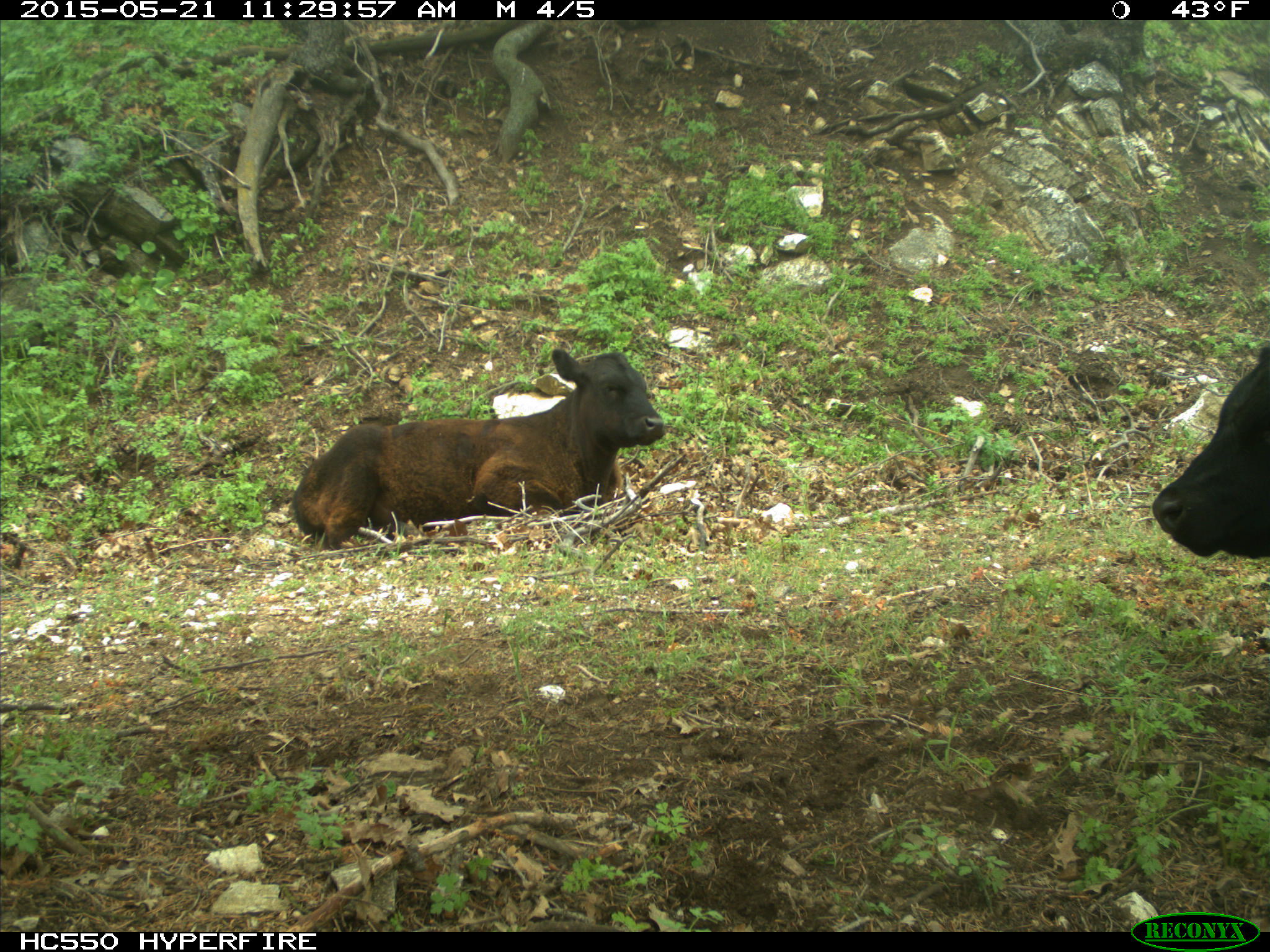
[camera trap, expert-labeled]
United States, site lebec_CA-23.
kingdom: Animalia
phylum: Chordata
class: Mammalia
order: Artiodactyla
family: Bovidae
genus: Bos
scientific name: Bos taurus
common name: domestic cow